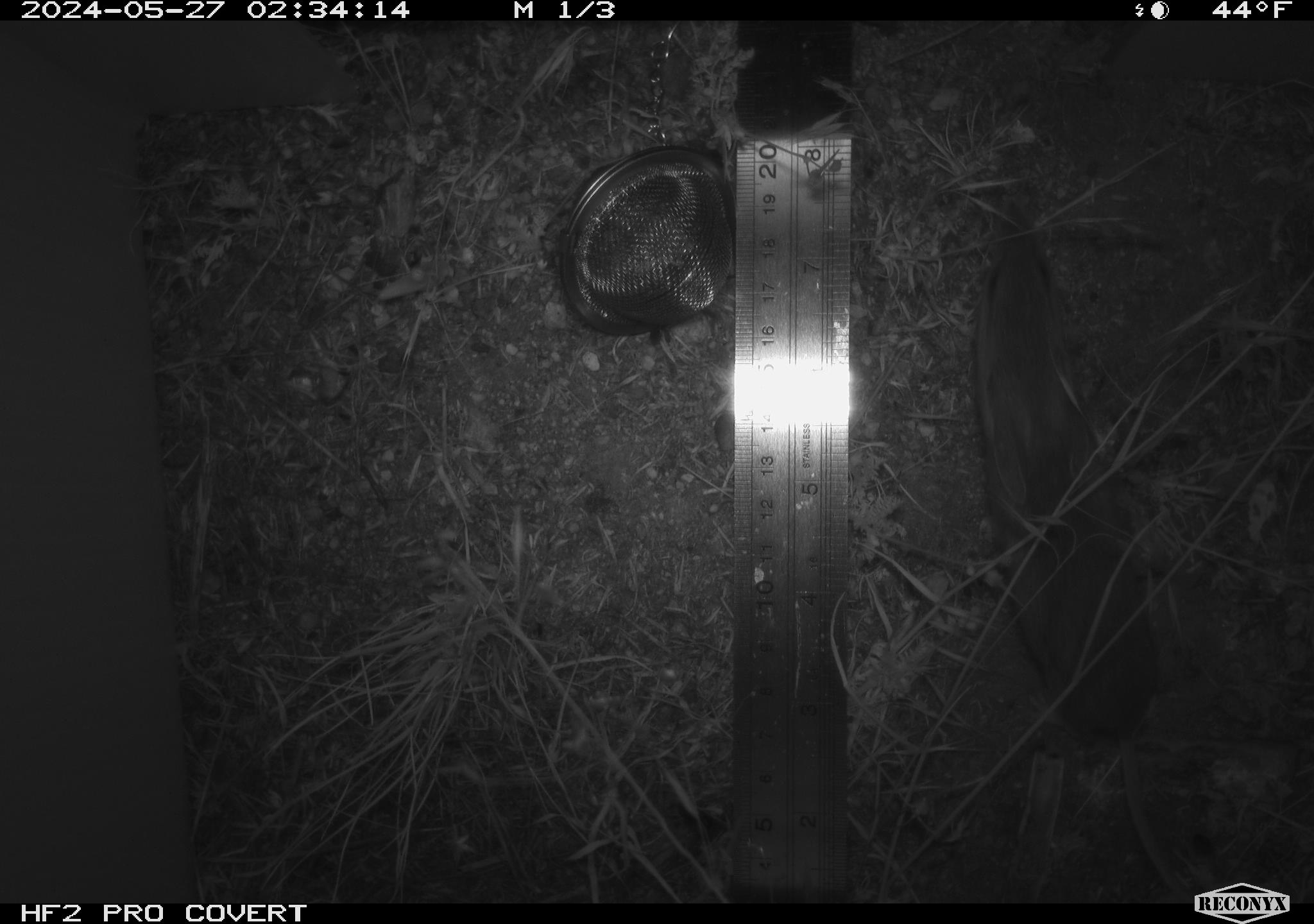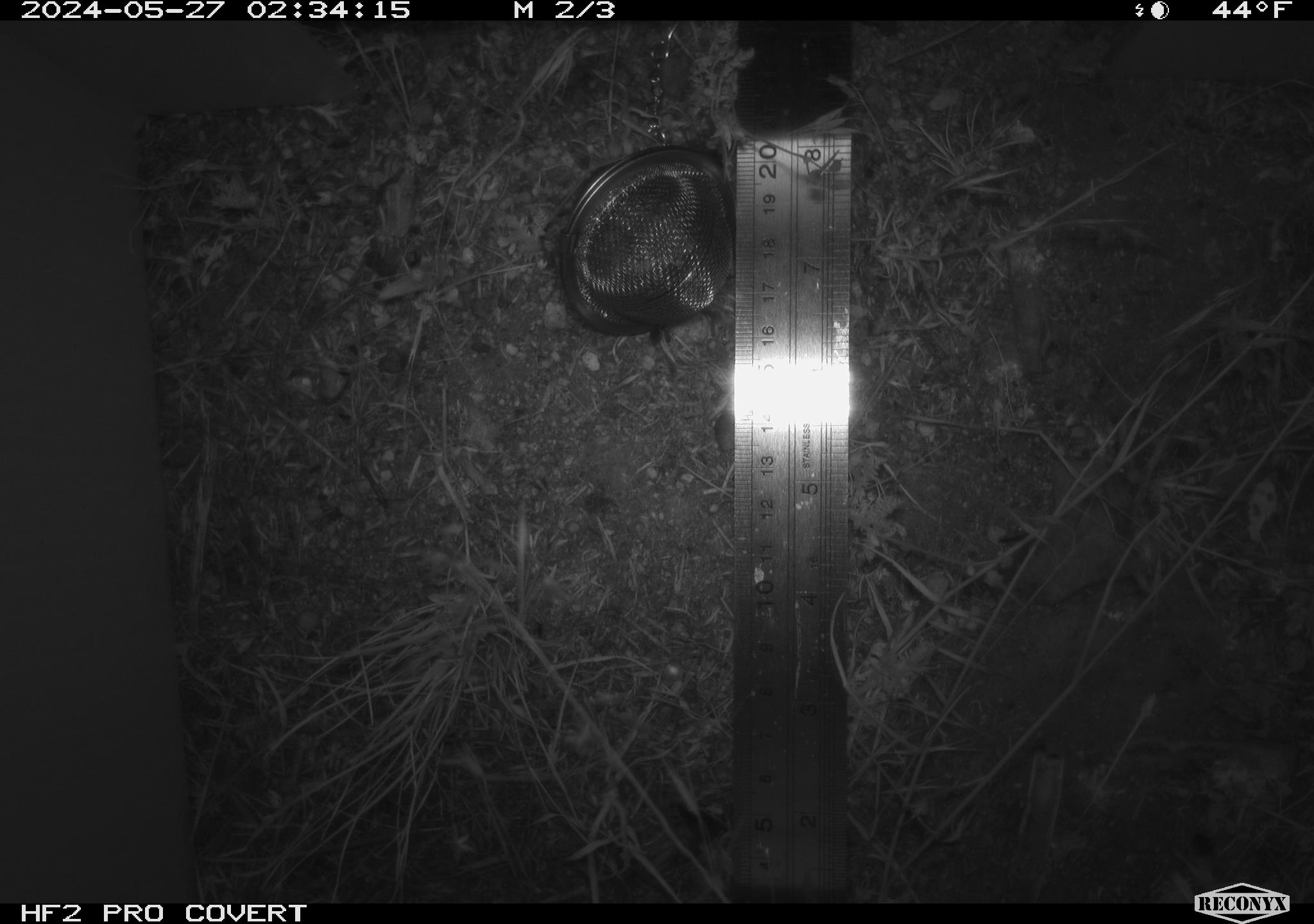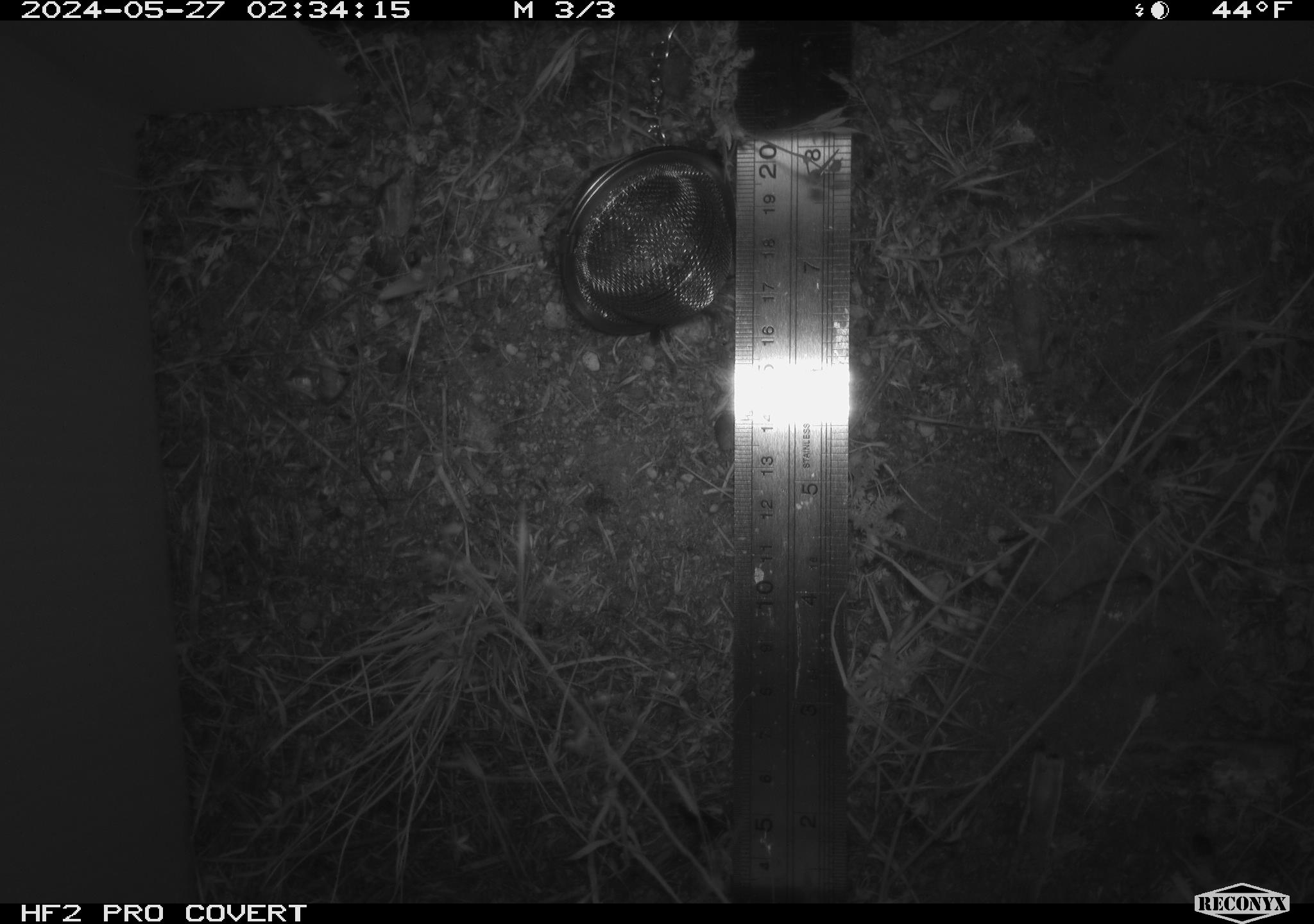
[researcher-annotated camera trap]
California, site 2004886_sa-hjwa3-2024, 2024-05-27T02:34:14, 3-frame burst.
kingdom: Animalia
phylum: Chordata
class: Mammalia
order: Rodentia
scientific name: Rodentia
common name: rodent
Rodent (Rodentia).